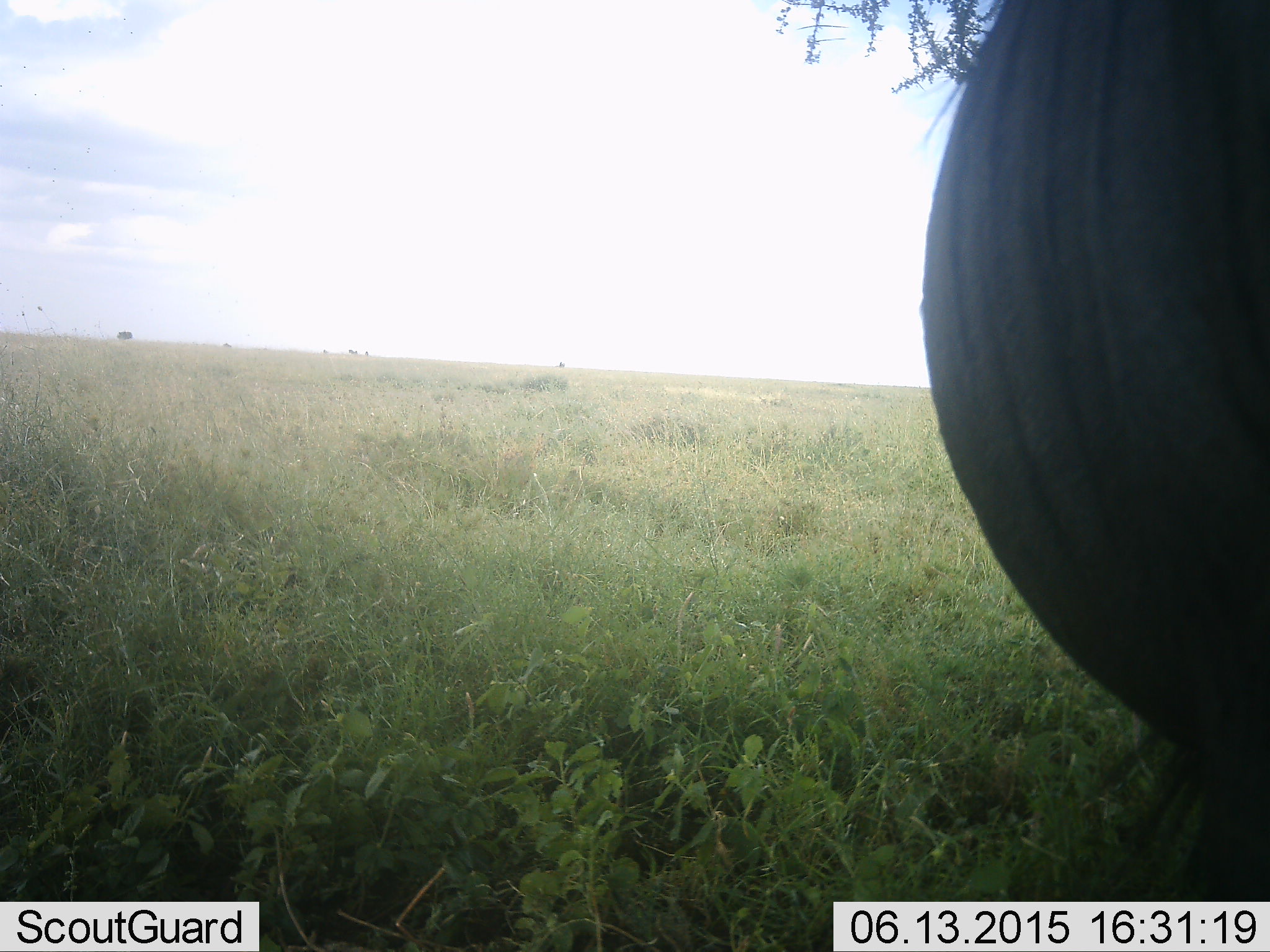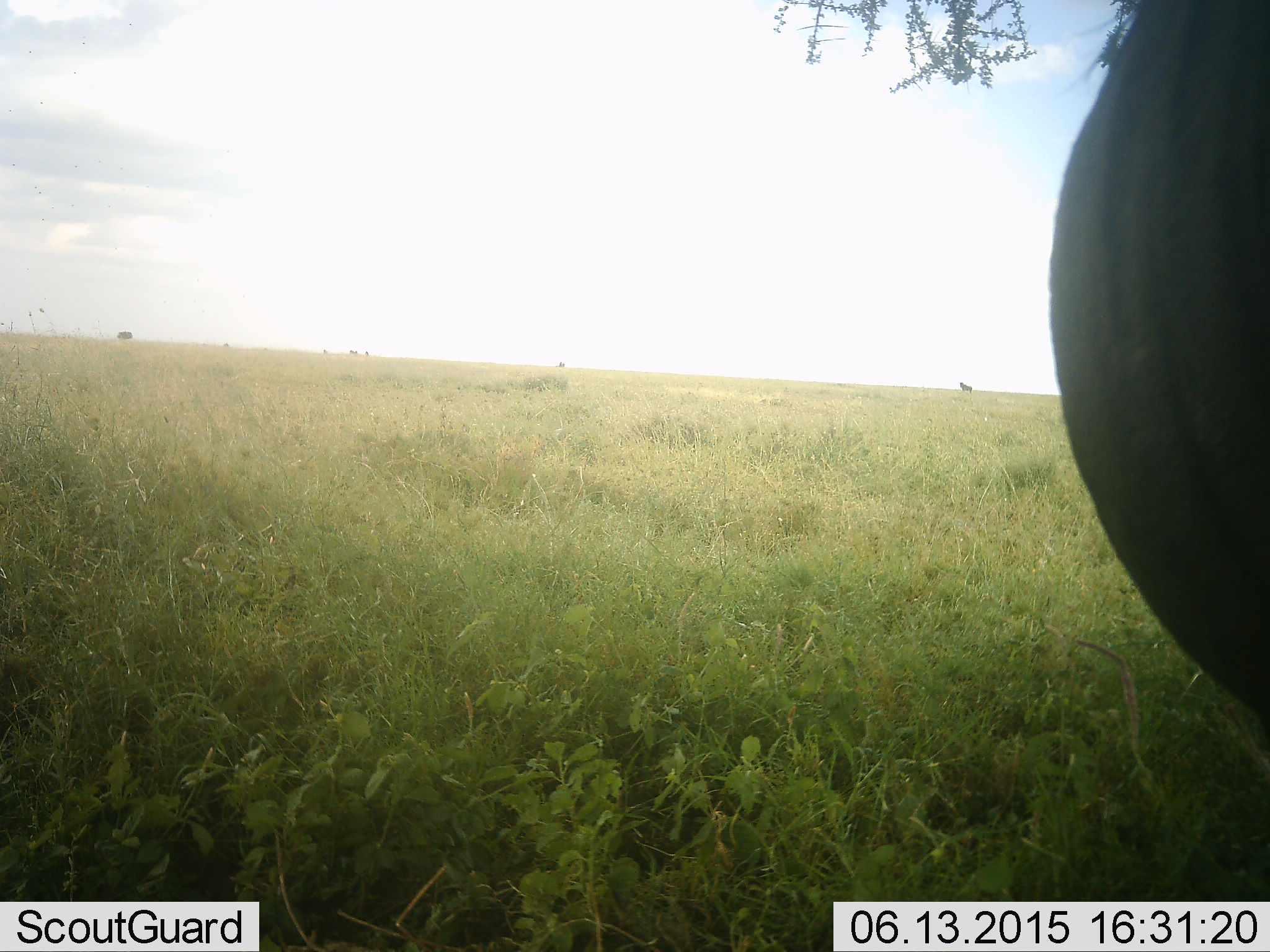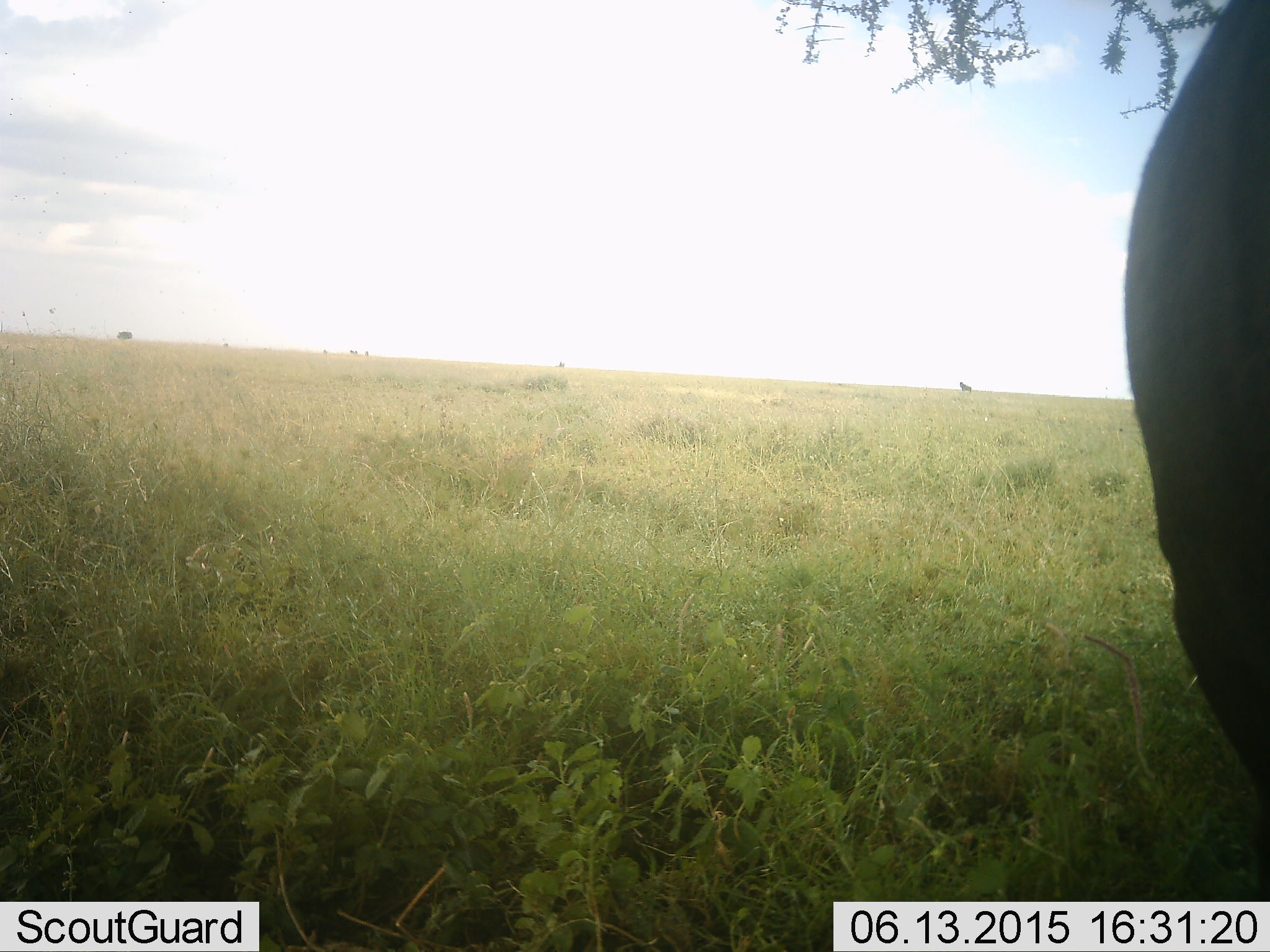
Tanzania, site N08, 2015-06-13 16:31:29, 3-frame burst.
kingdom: Animalia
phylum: Chordata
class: Mammalia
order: Artiodactyla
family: Bovidae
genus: Connochaetes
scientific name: Connochaetes taurinus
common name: blue wildebeest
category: wildebeest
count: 1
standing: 80%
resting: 0%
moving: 20%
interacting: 0%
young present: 0%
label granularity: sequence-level